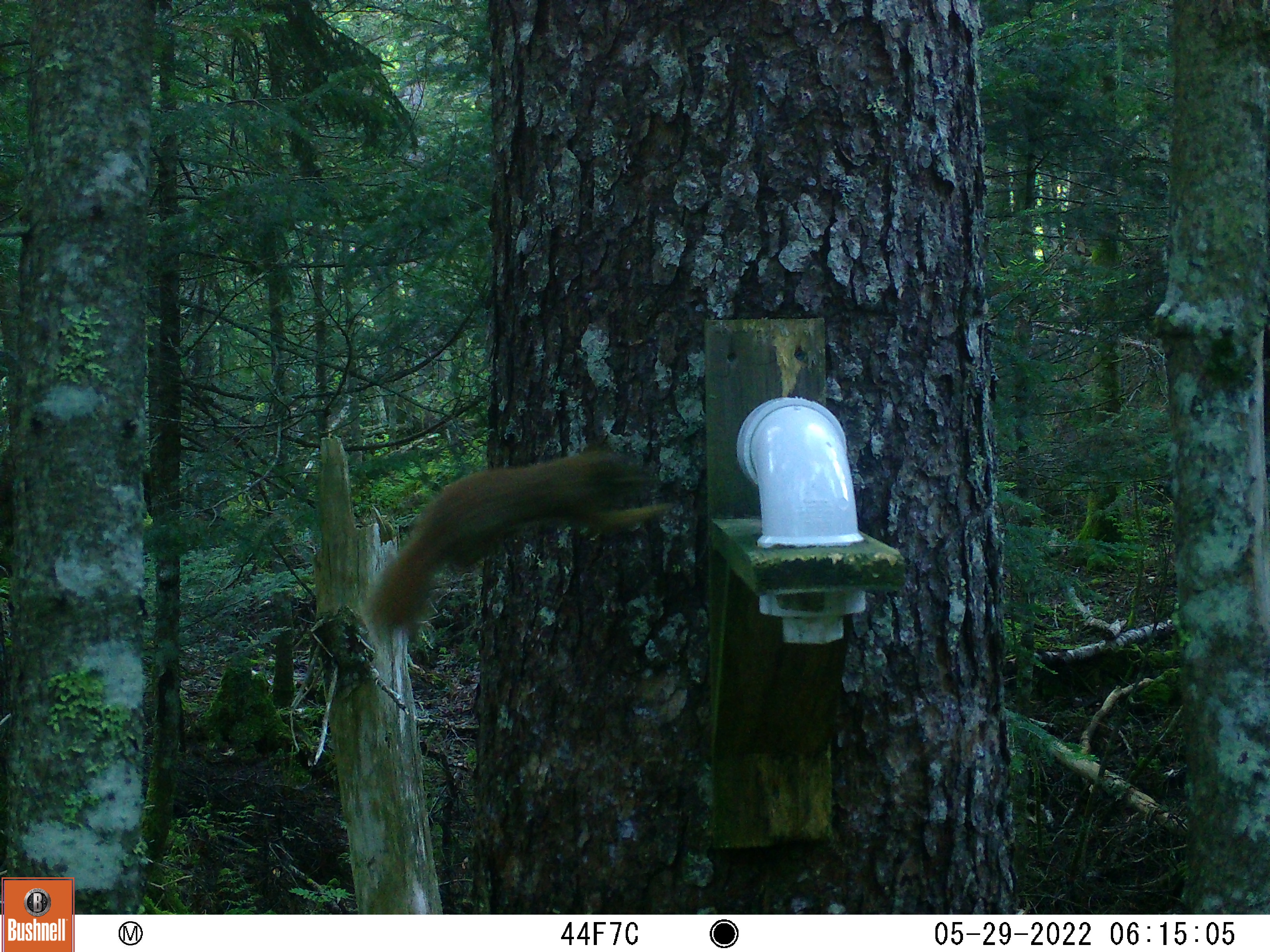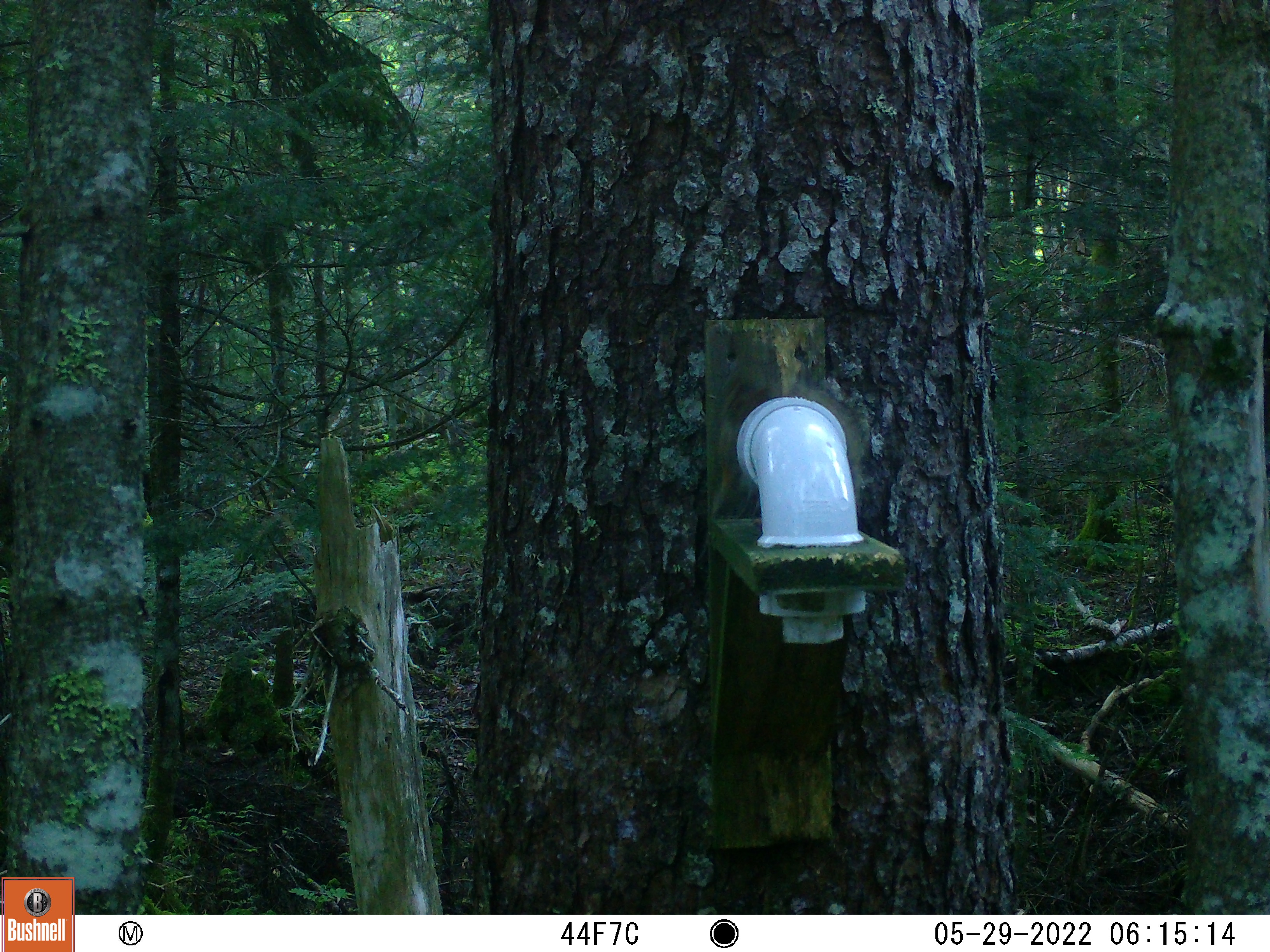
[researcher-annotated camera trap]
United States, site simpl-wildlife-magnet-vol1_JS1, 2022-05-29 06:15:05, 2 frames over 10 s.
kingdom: Animalia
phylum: Chordata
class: Mammalia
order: Rodentia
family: Sciuridae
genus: Tamiasciurus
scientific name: Tamiasciurus hudsonicus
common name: red squirrel